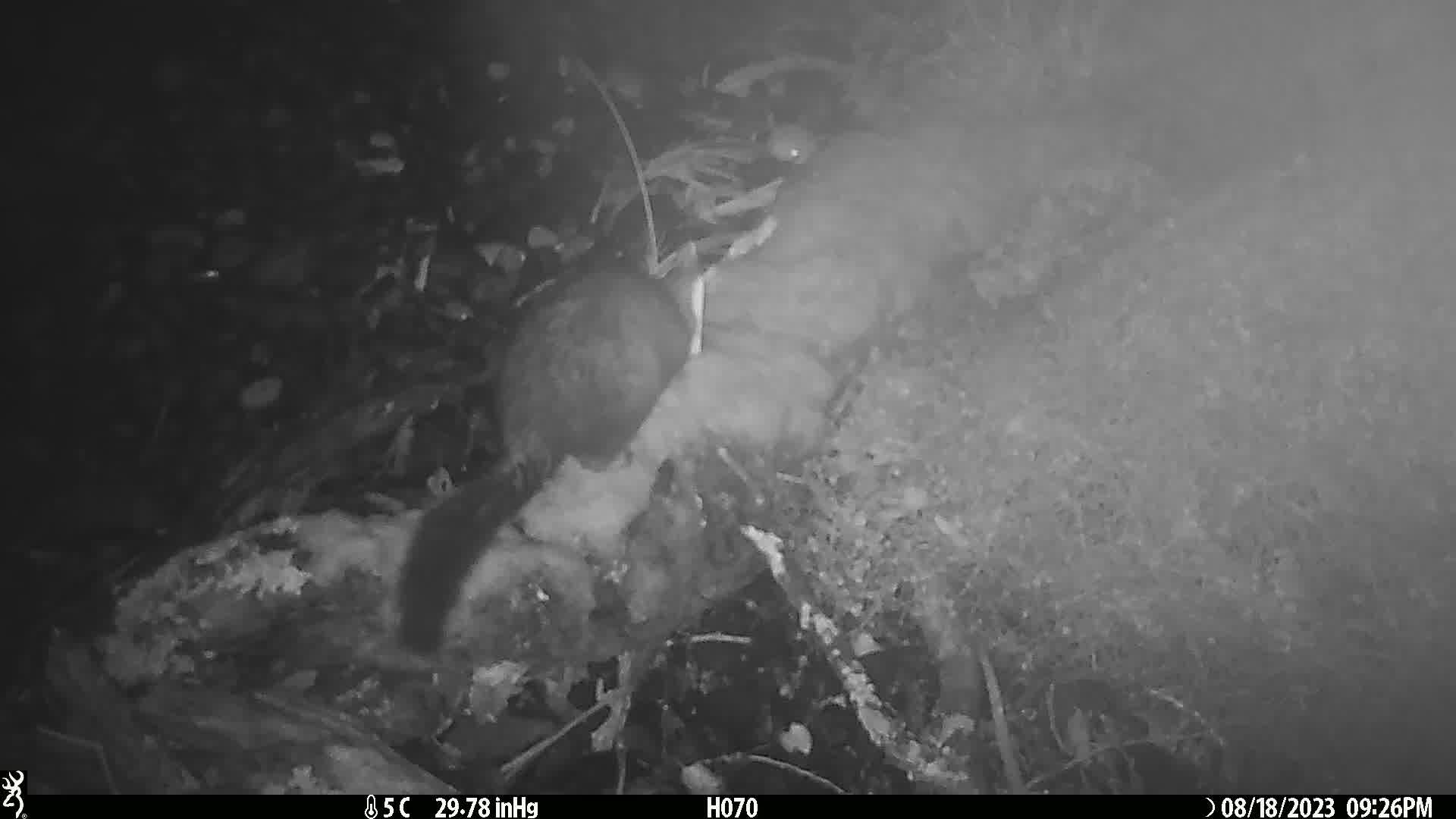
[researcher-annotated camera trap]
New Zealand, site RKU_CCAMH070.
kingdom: Animalia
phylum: Chordata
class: Mammalia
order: Diprotodontia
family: Phalangeridae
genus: Trichosurus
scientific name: Trichosurus vulpecula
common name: common brushtail possum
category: possum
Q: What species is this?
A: Possum (common brushtail possum) (Trichosurus vulpecula).